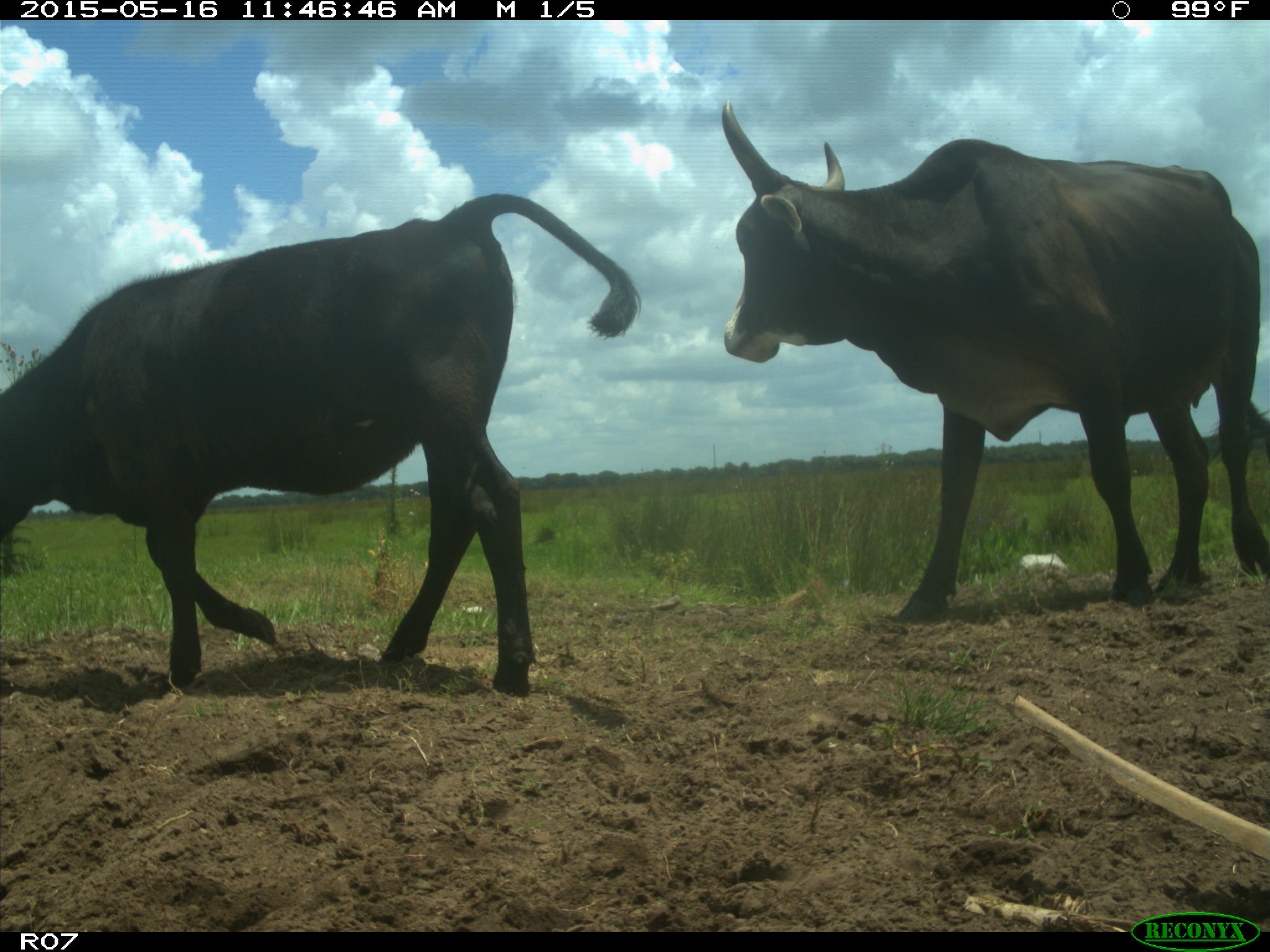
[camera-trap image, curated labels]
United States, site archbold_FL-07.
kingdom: Animalia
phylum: Chordata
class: Mammalia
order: Artiodactyla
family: Bovidae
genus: Bos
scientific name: Bos taurus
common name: domestic cow